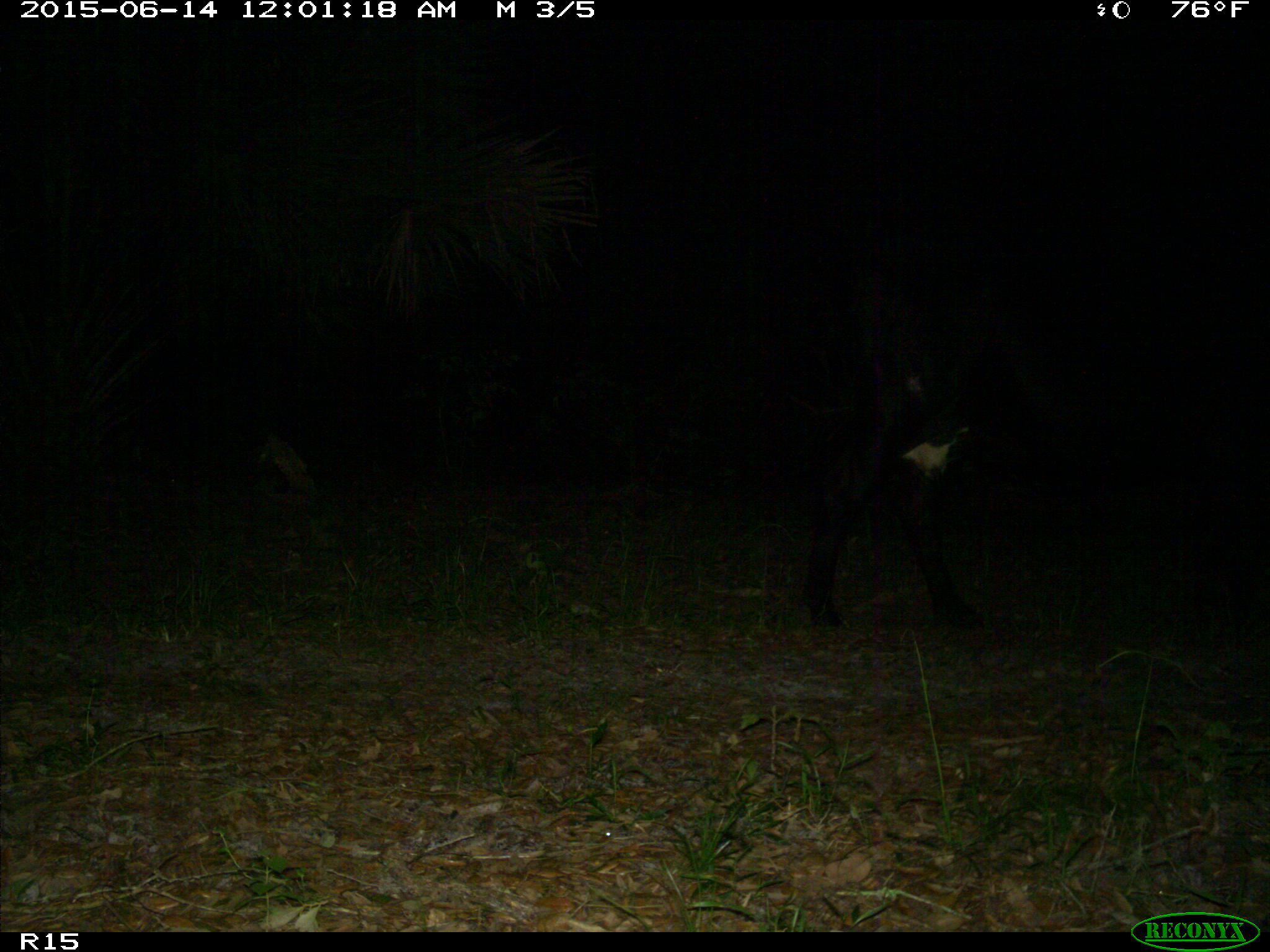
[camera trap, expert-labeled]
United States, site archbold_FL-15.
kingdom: Animalia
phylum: Chordata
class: Mammalia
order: Artiodactyla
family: Bovidae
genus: Bos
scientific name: Bos taurus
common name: domestic cow